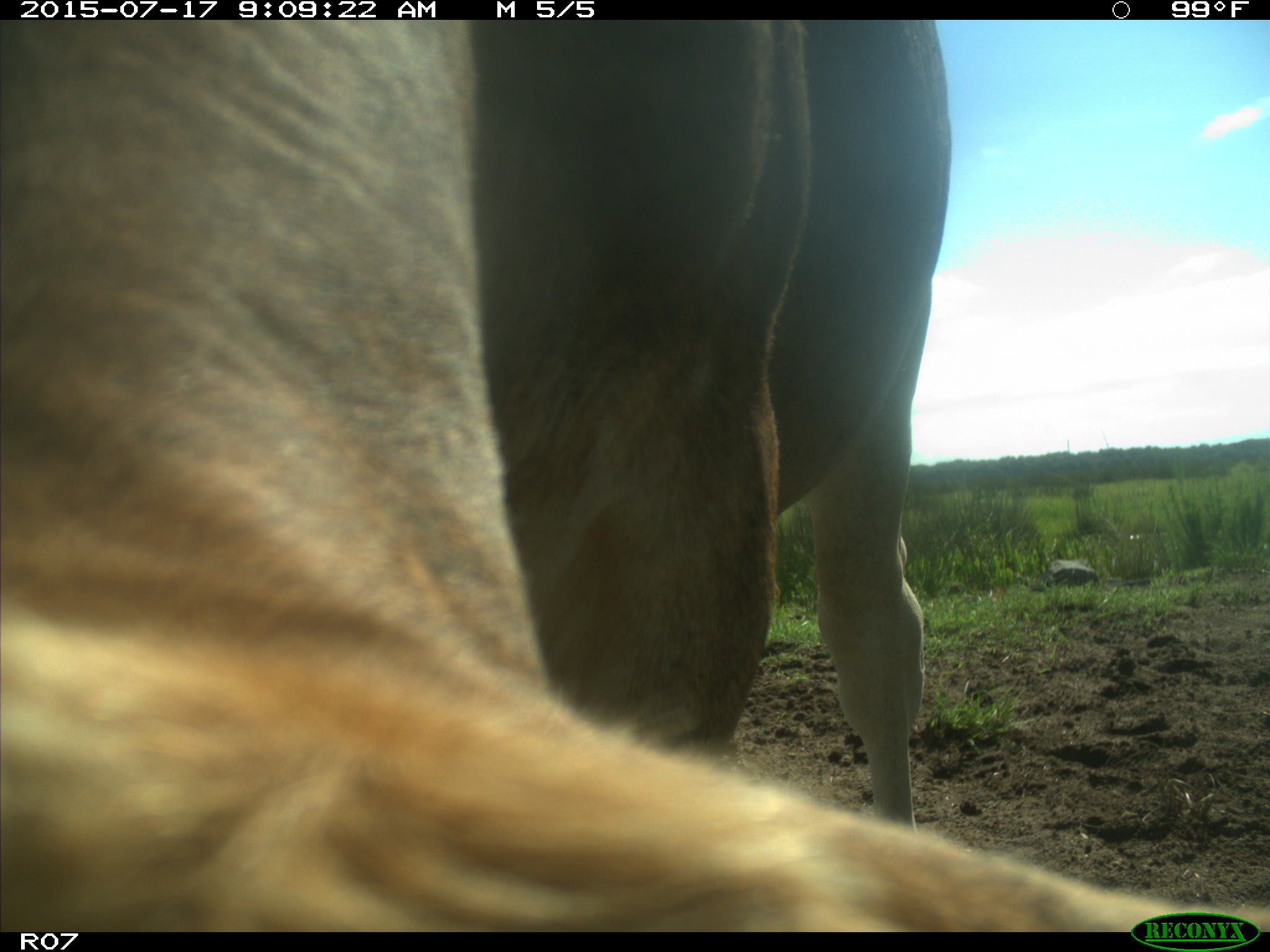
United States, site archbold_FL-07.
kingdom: Animalia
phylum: Chordata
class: Mammalia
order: Artiodactyla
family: Bovidae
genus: Bos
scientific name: Bos taurus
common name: domestic cow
Bos taurus (domestic cow).